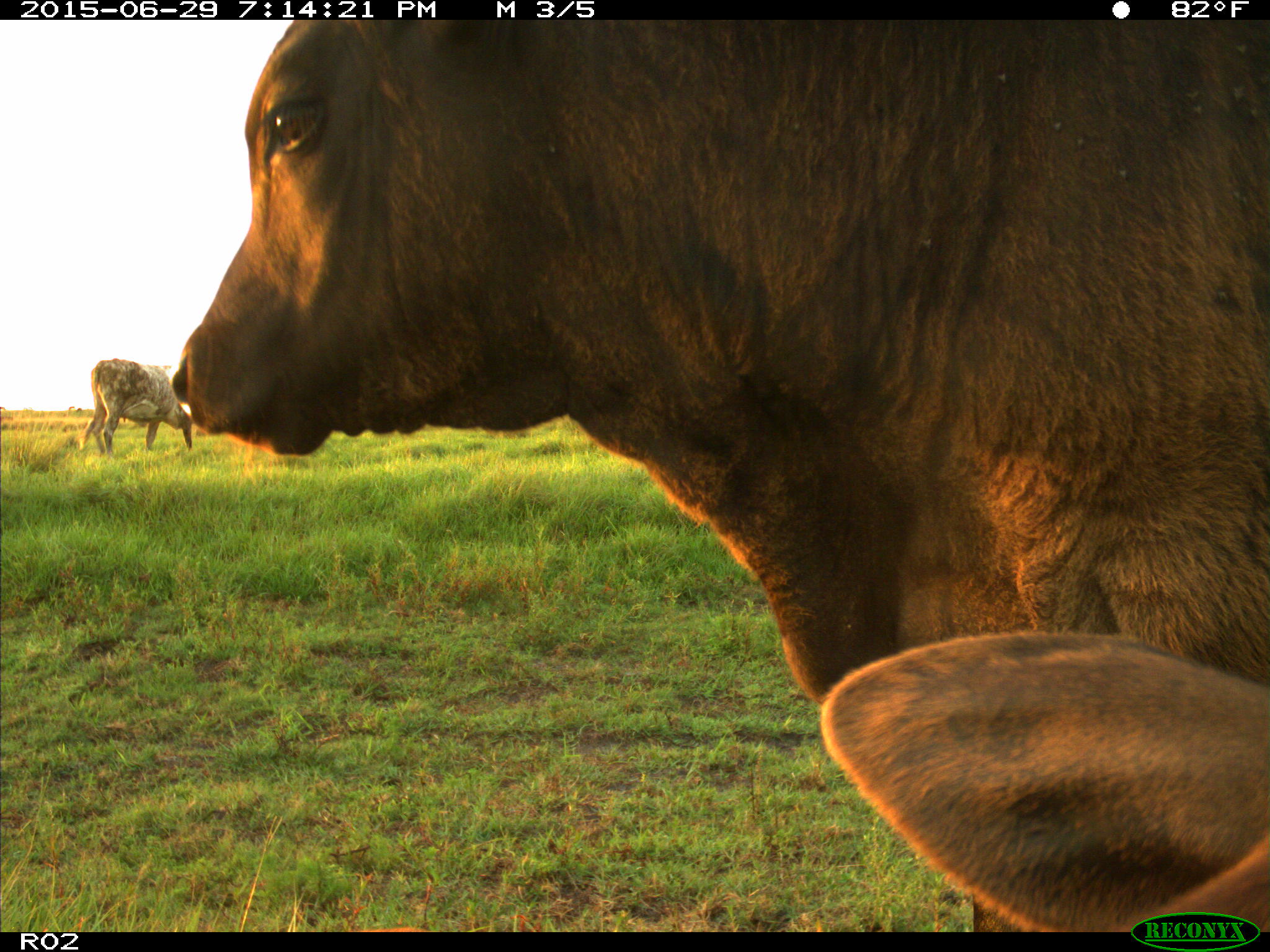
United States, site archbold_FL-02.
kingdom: Animalia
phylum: Chordata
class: Mammalia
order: Artiodactyla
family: Bovidae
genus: Bos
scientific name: Bos taurus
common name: domestic cow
Bos taurus (domestic cow).